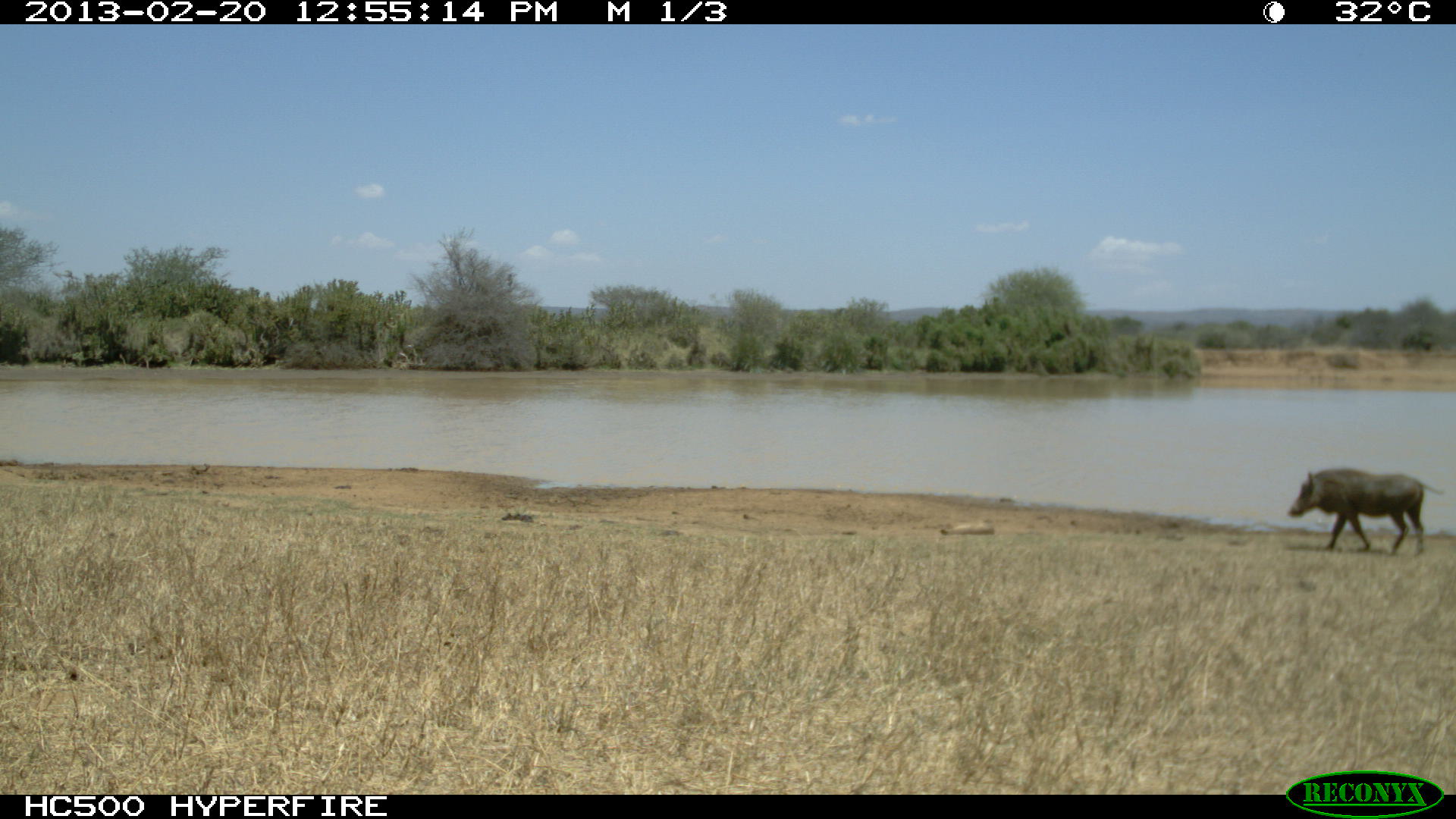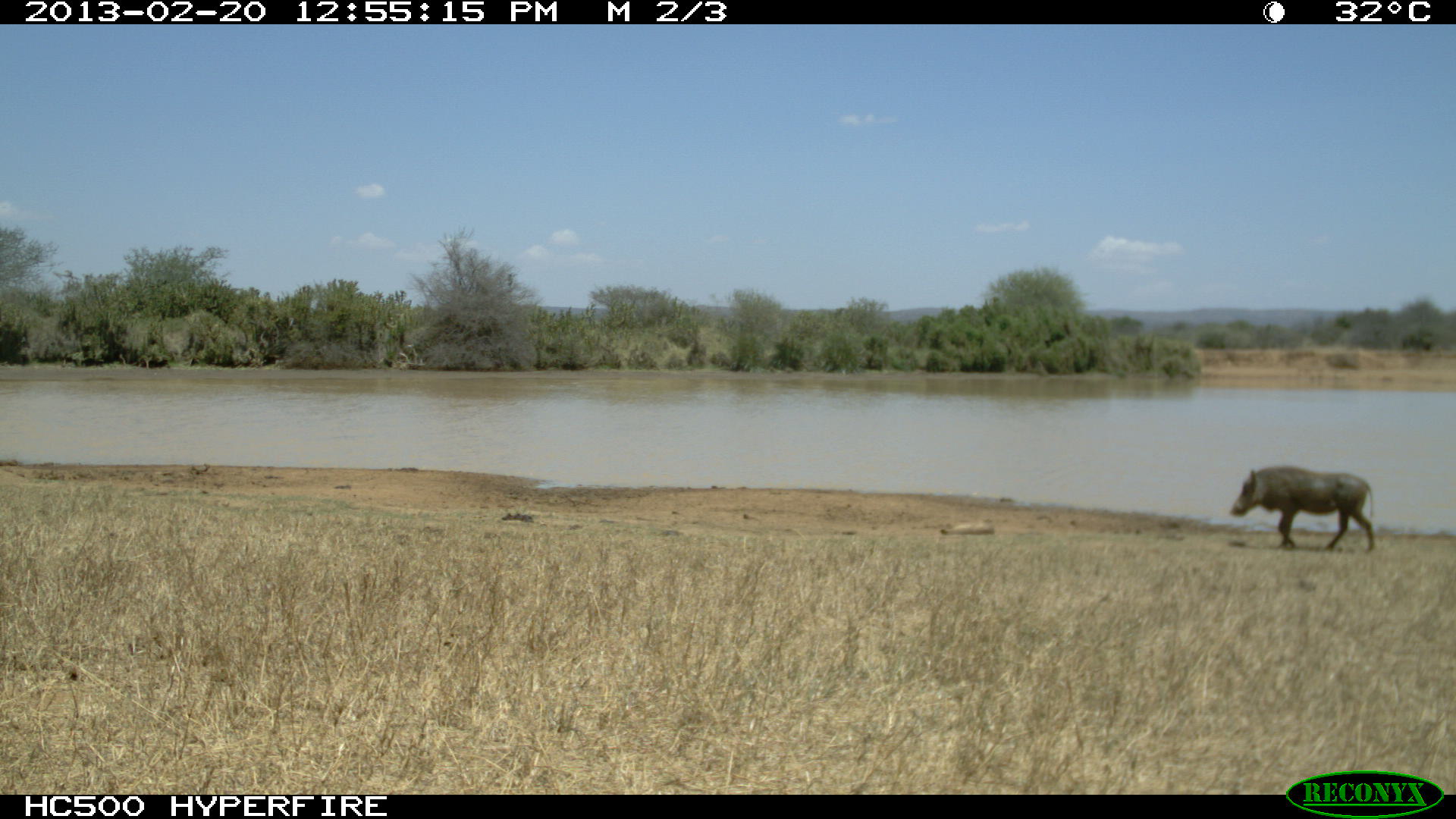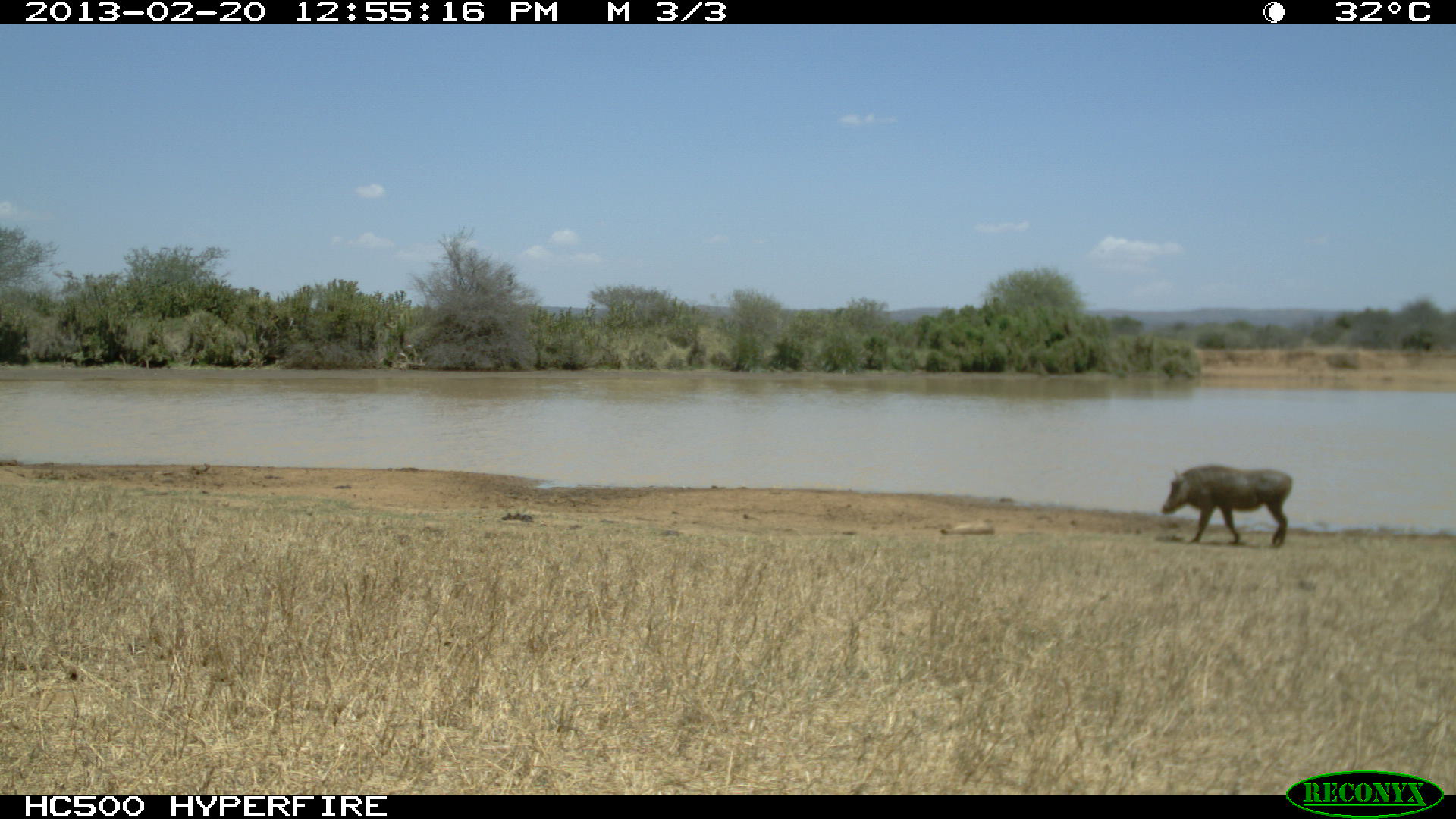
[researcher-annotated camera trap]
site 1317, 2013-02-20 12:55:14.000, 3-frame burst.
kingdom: Animalia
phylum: Chordata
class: Mammalia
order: Artiodactyla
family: Suidae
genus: Phacochoerus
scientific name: Phacochoerus africanus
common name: common warthog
Phacochoerus africanus (common warthog), count 1.